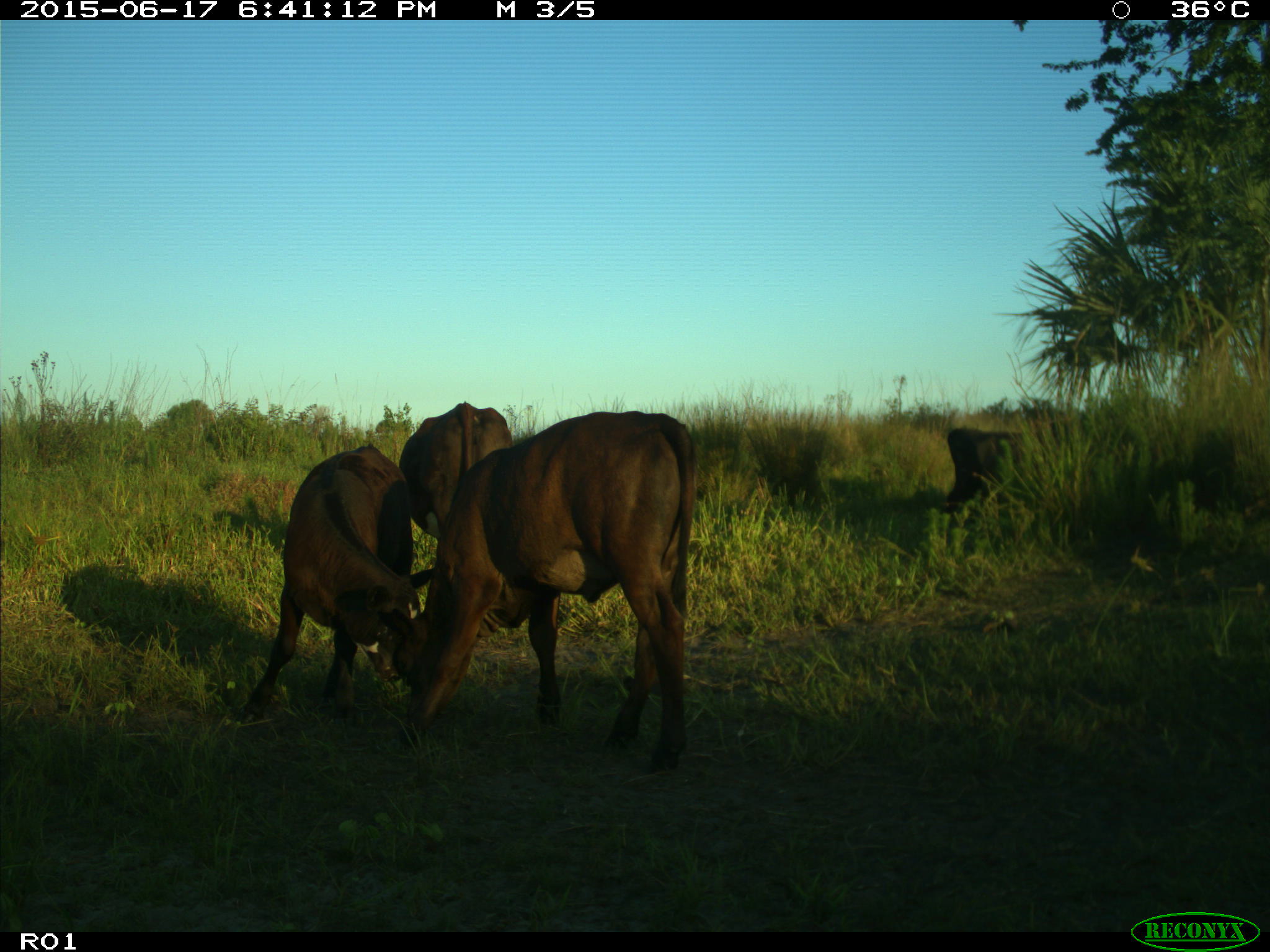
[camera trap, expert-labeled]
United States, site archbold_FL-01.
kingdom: Animalia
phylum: Chordata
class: Mammalia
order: Artiodactyla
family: Bovidae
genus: Bos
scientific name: Bos taurus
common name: domestic cow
Bos taurus (domestic cow).